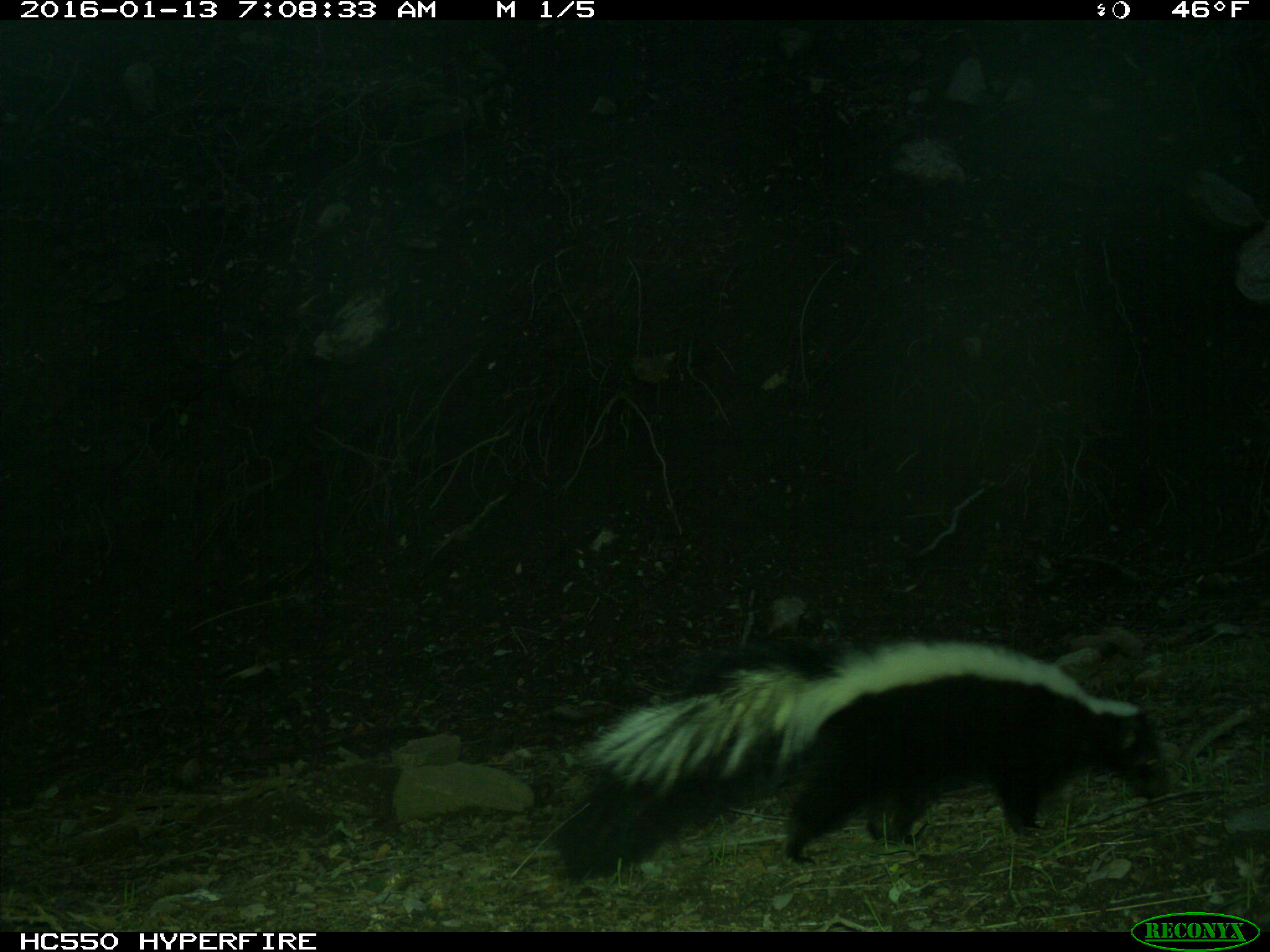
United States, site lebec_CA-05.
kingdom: Animalia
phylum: Chordata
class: Mammalia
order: Carnivora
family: Mephitidae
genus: Mephitis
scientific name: Mephitis mephitis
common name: striped skunk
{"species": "Mephitis mephitis (striped skunk)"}